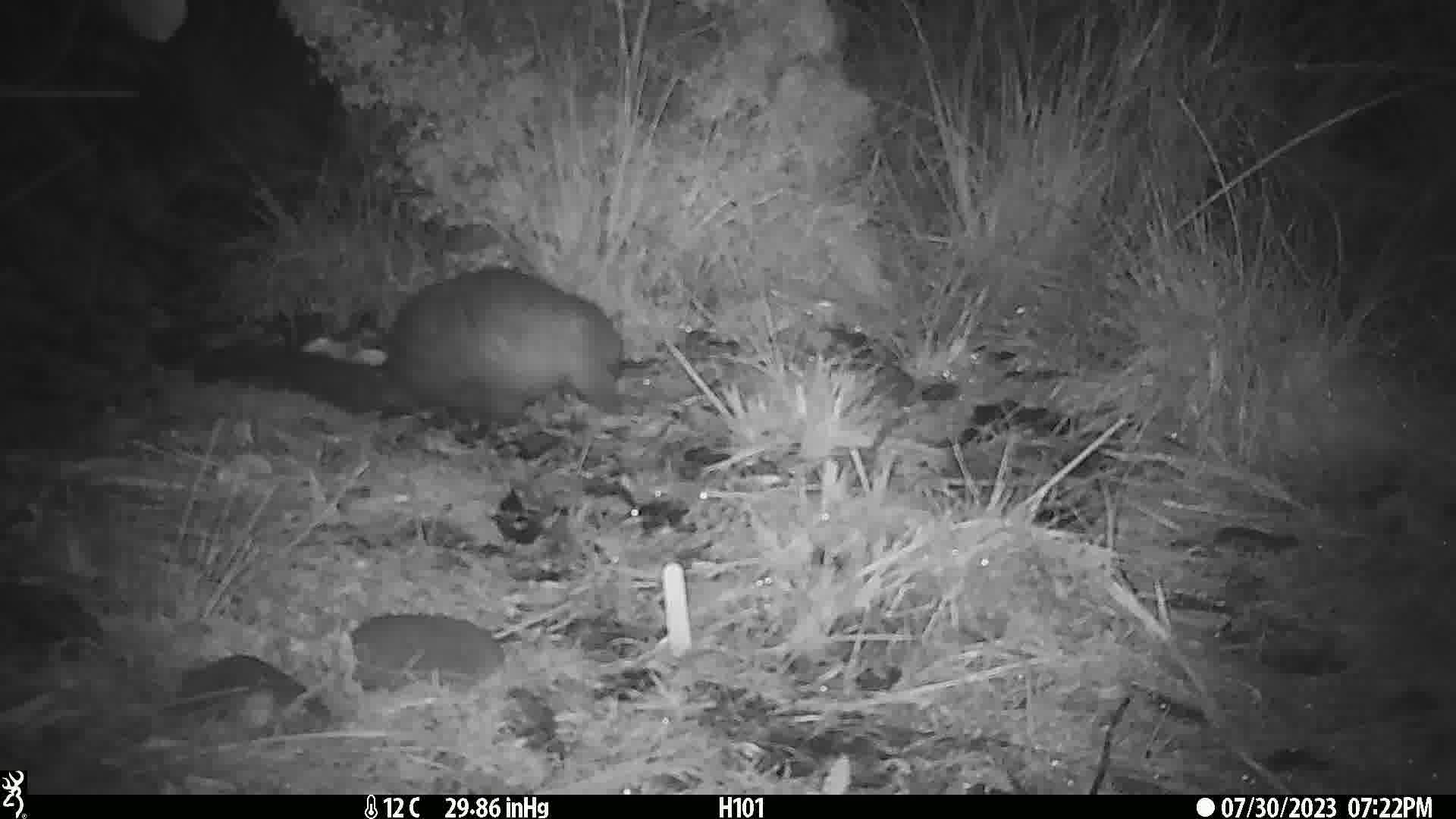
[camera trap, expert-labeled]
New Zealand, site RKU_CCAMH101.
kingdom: Animalia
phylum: Chordata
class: Mammalia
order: Diprotodontia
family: Phalangeridae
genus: Trichosurus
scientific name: Trichosurus vulpecula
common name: common brushtail possum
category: possum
Possum (common brushtail possum) (Trichosurus vulpecula).